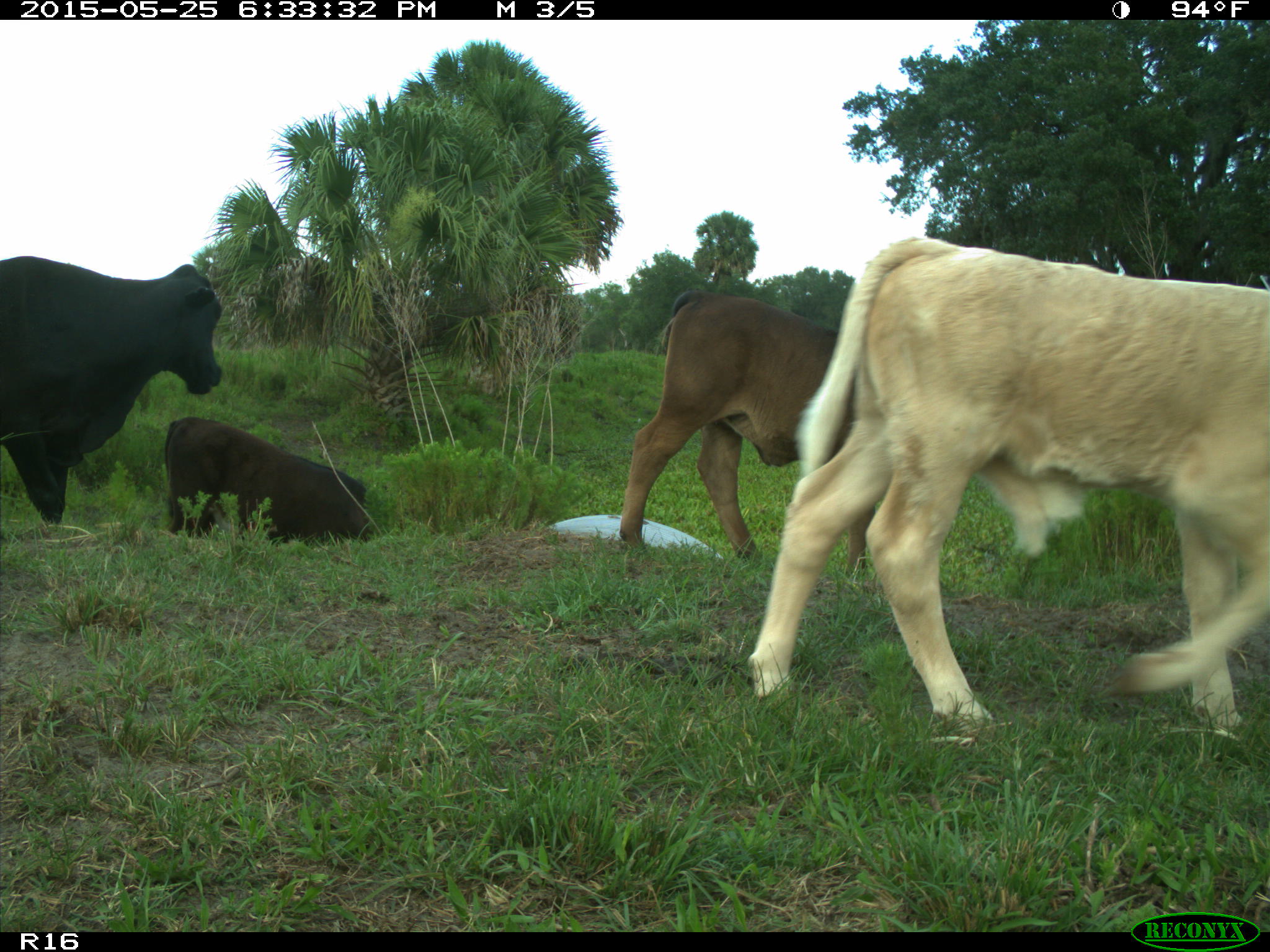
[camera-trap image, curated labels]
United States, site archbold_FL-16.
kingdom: Animalia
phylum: Chordata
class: Mammalia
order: Artiodactyla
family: Bovidae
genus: Bos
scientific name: Bos taurus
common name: domestic cow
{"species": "Bos taurus (domestic cow)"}